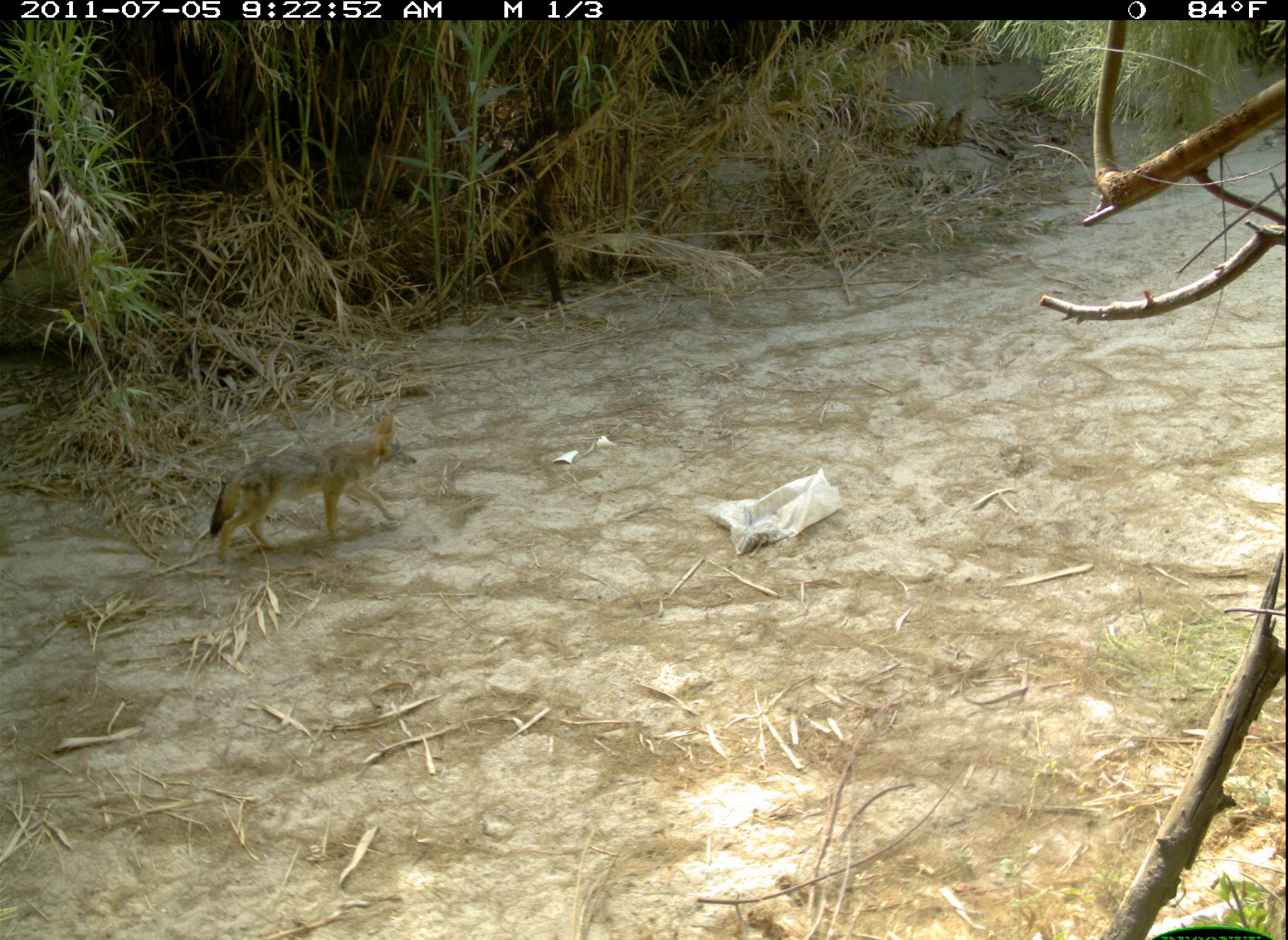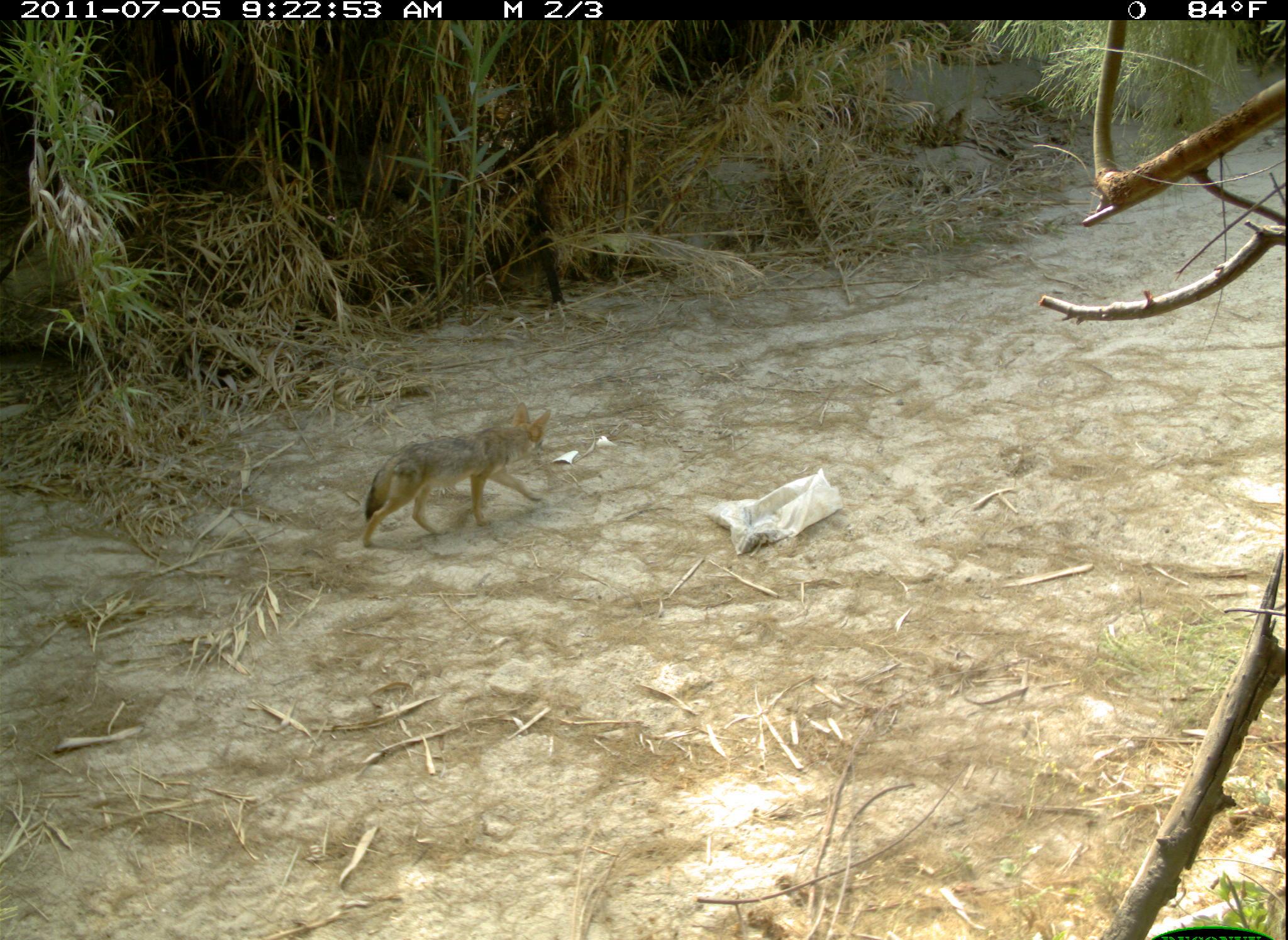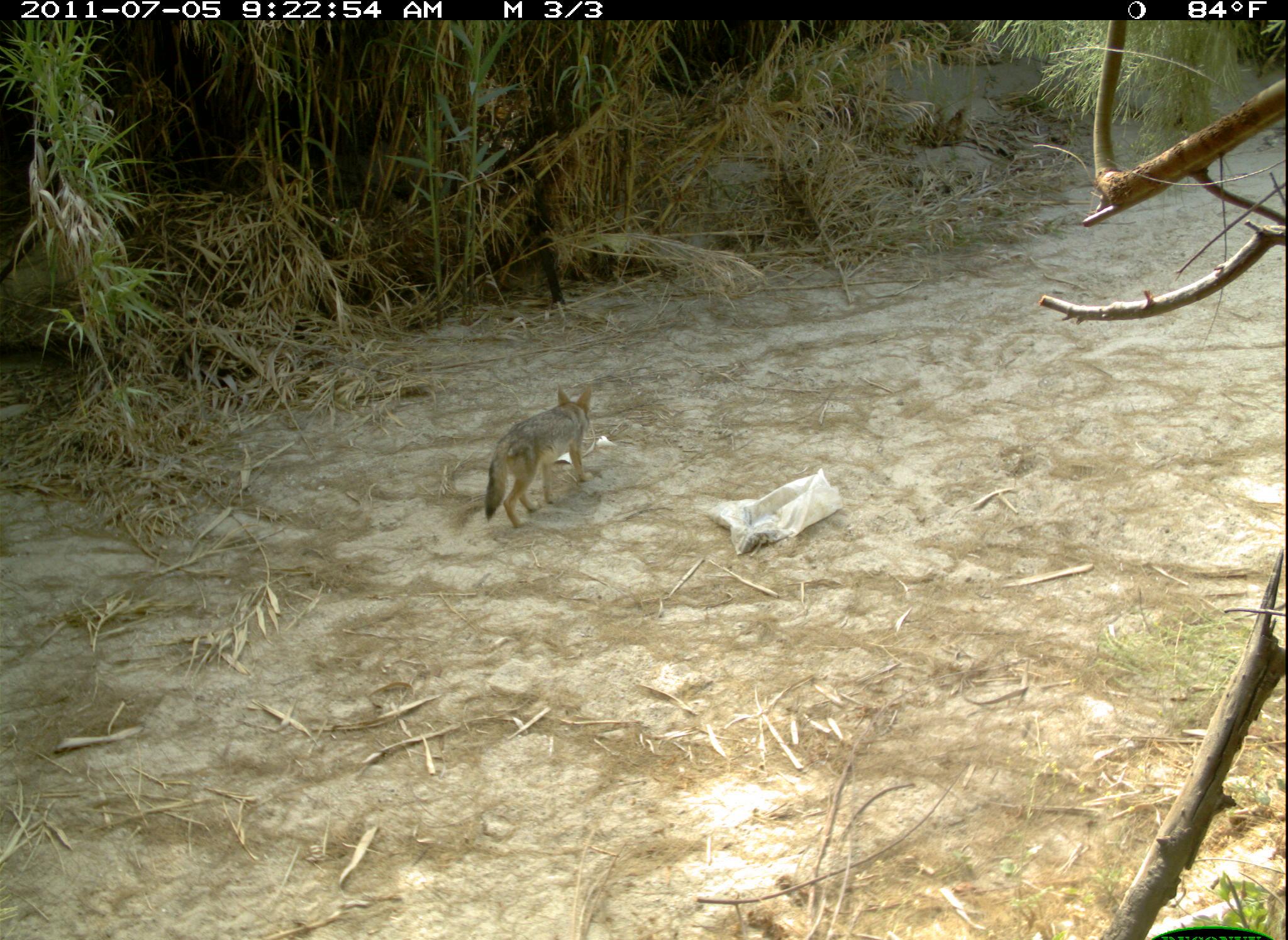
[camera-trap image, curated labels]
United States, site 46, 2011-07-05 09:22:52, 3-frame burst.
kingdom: Animalia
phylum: Chordata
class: Mammalia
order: Carnivora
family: Canidae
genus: Canis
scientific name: Canis latrans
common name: coyote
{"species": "coyote (Canis latrans)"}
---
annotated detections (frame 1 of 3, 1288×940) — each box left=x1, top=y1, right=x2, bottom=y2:
coyote: left=200, top=404, right=428, bottom=578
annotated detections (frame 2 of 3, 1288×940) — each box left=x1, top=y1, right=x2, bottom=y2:
coyote: left=353, top=395, right=562, bottom=556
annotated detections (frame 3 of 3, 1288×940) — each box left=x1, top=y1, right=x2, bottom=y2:
coyote: left=464, top=377, right=657, bottom=546